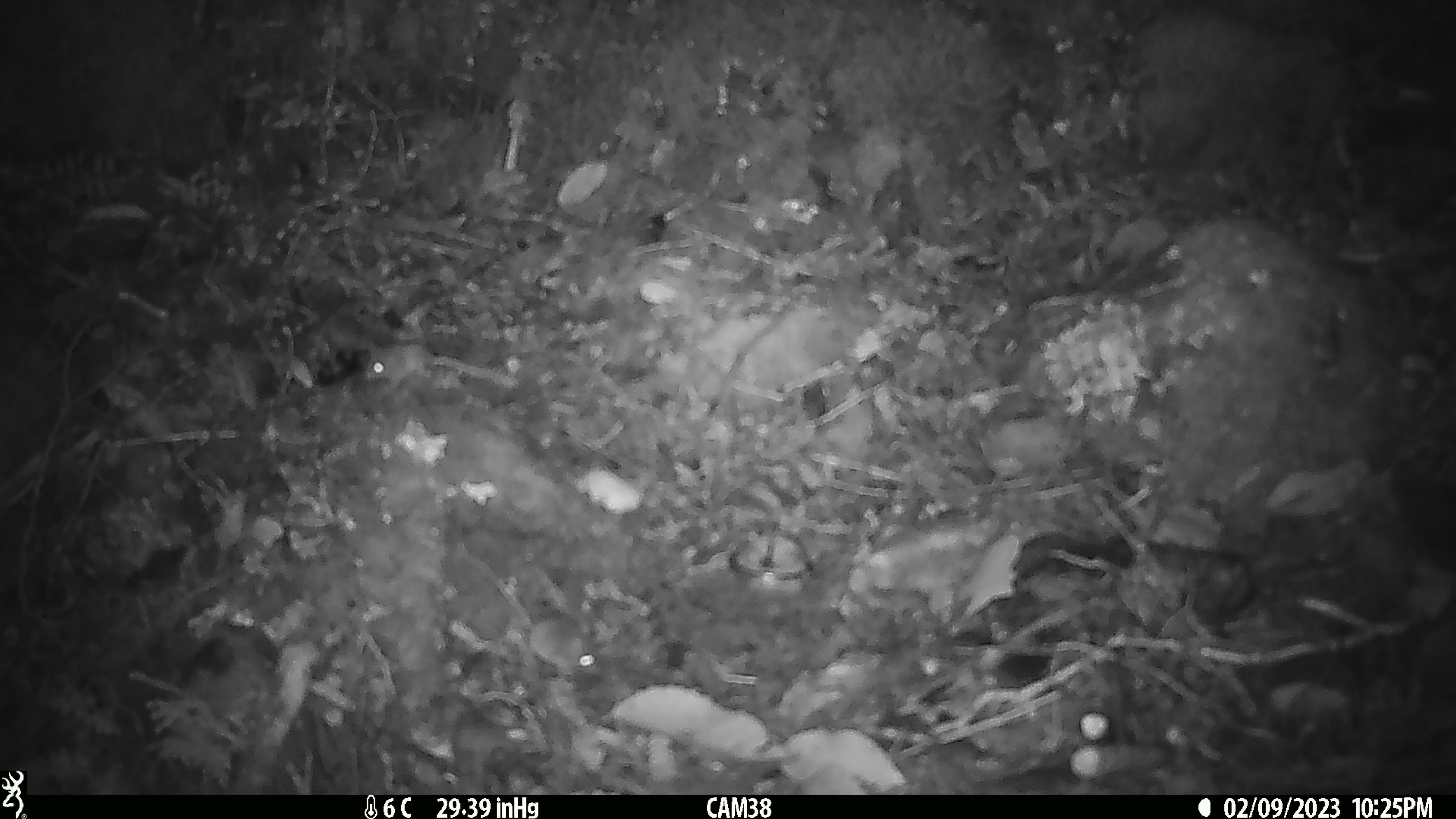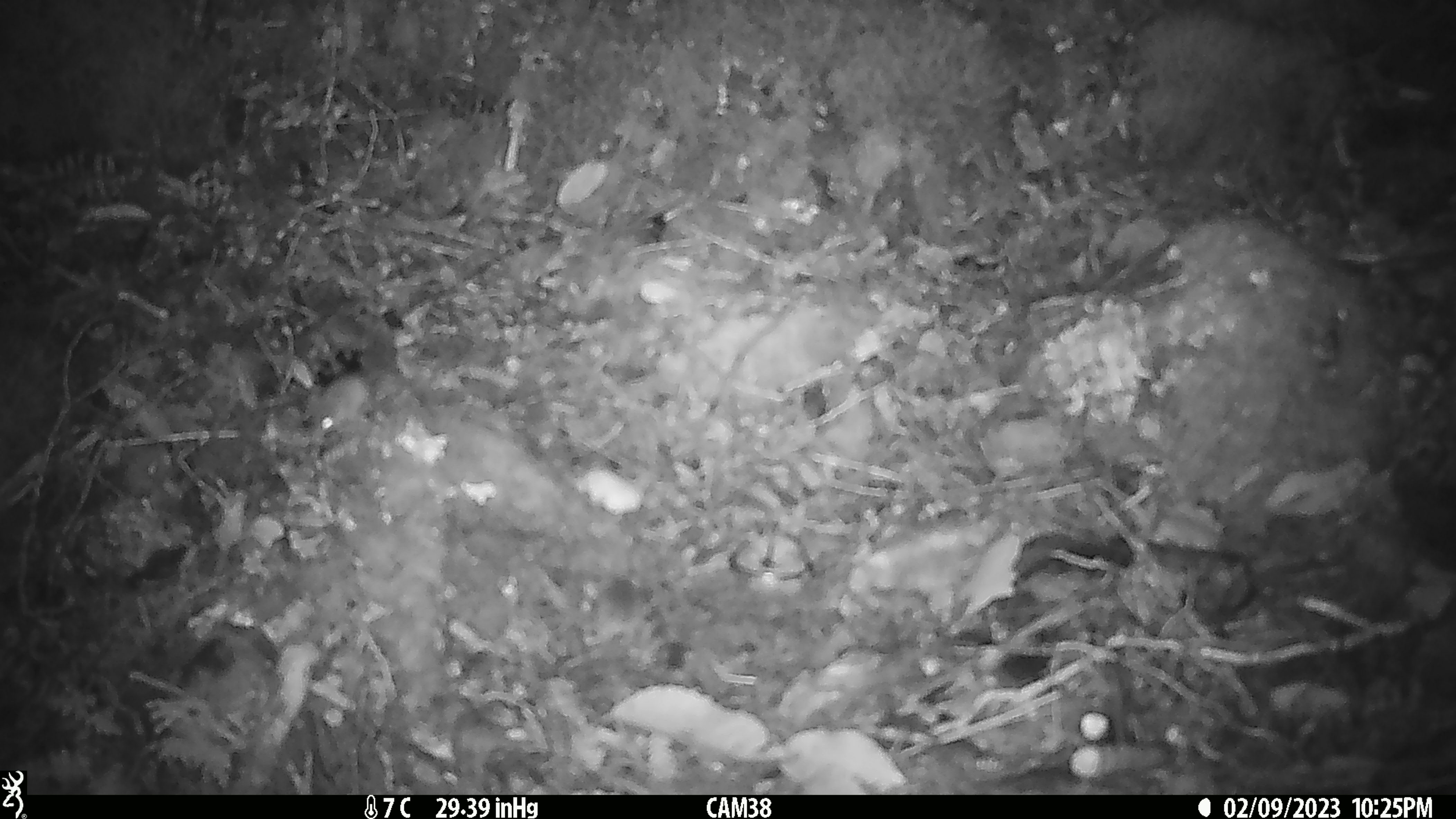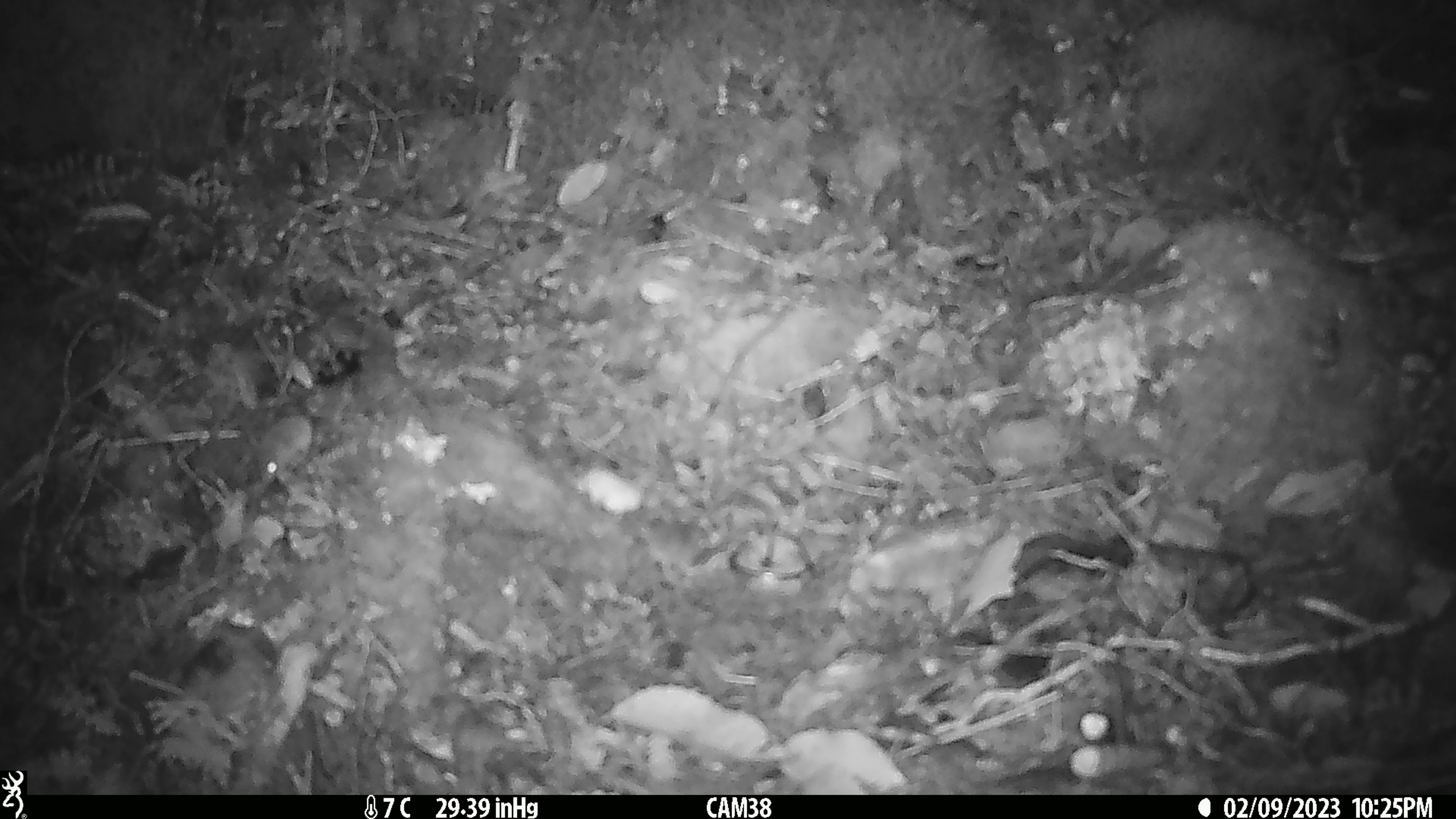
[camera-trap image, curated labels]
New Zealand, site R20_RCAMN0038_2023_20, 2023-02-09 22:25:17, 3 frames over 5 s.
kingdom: Animalia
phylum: Chordata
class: Mammalia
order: Rodentia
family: Muridae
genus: Mus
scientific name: Mus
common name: mouse